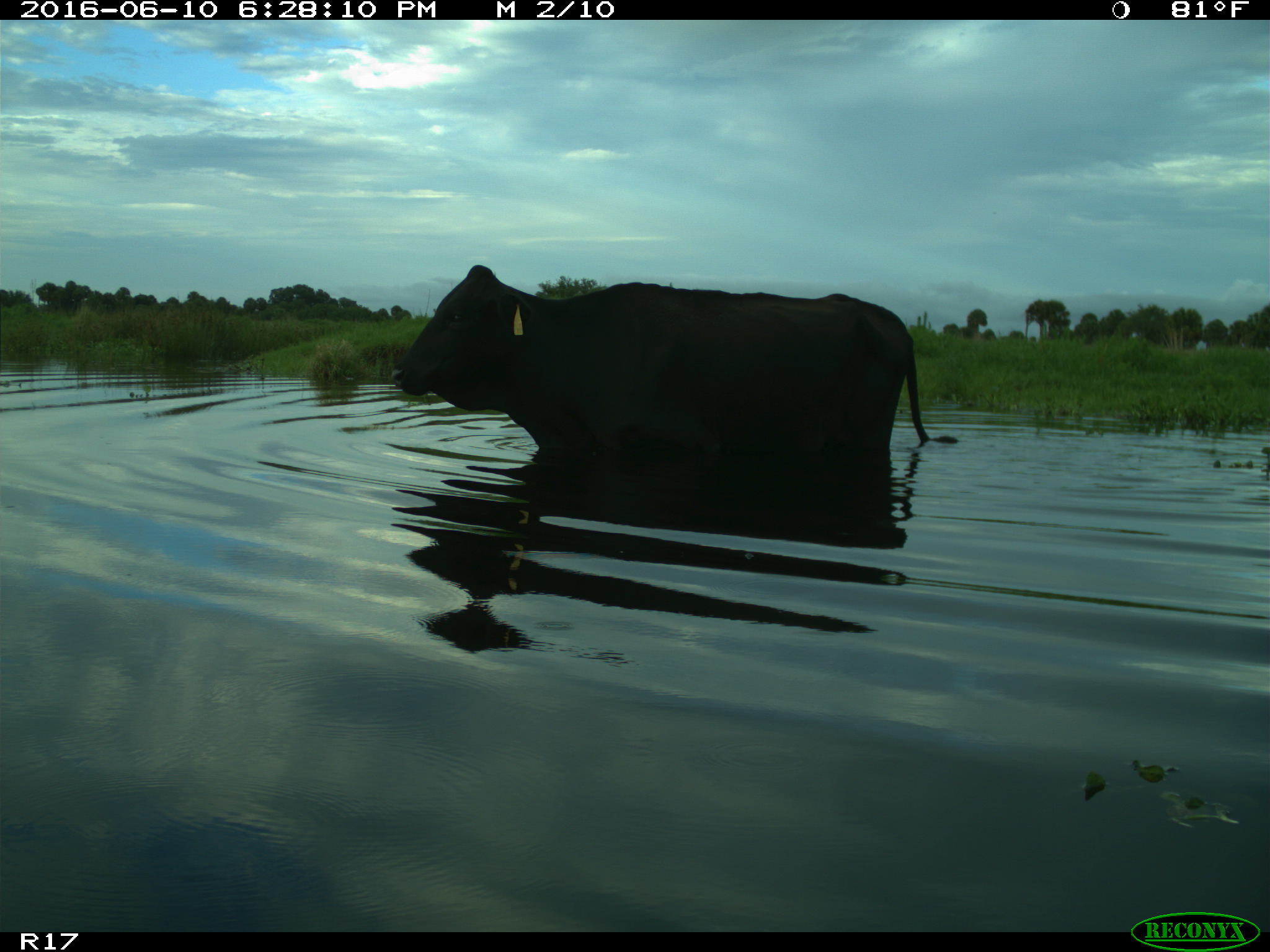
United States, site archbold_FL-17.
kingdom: Animalia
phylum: Chordata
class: Mammalia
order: Artiodactyla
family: Bovidae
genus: Bos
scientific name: Bos taurus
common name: domestic cow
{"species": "Bos taurus (domestic cow)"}